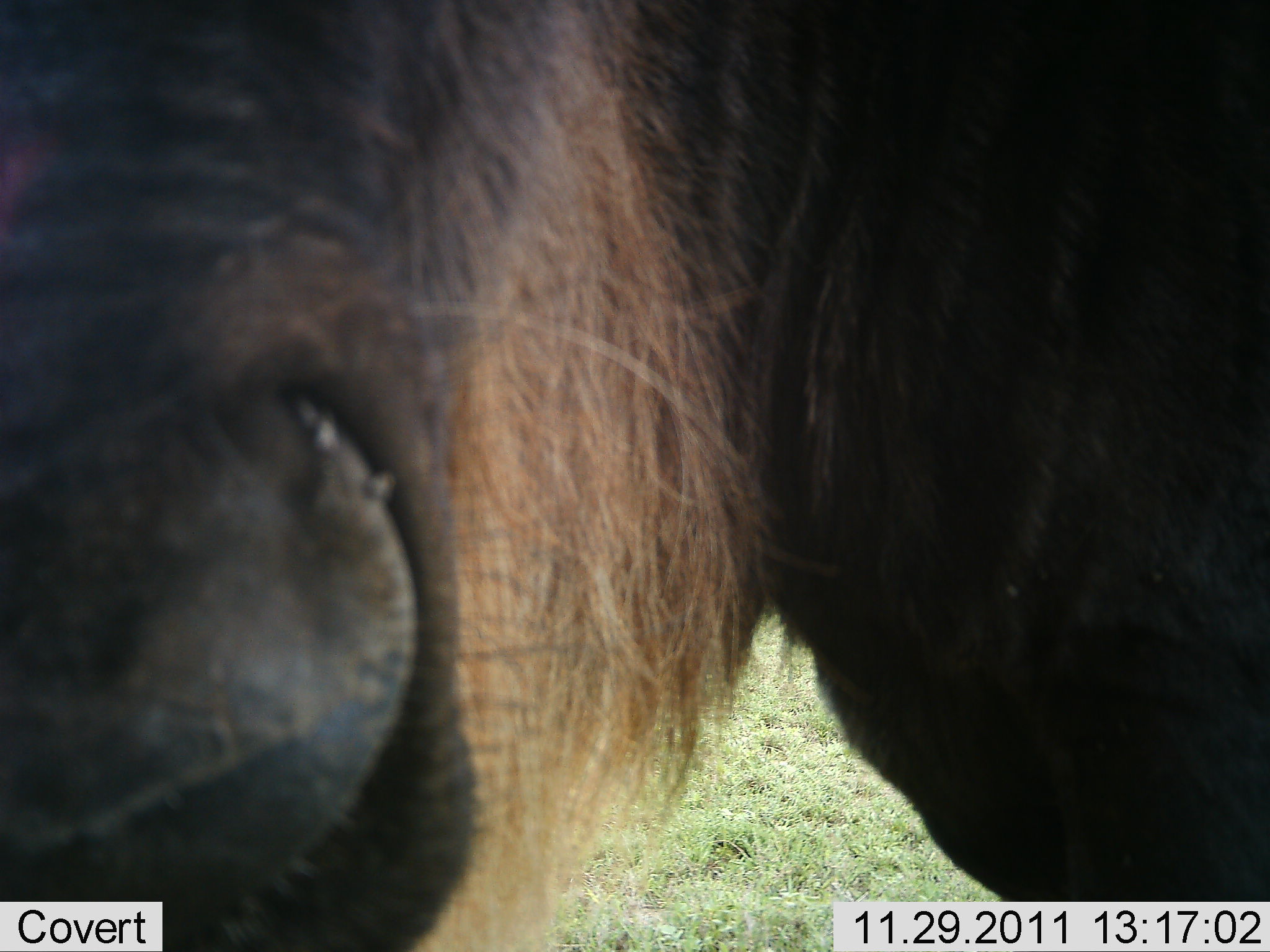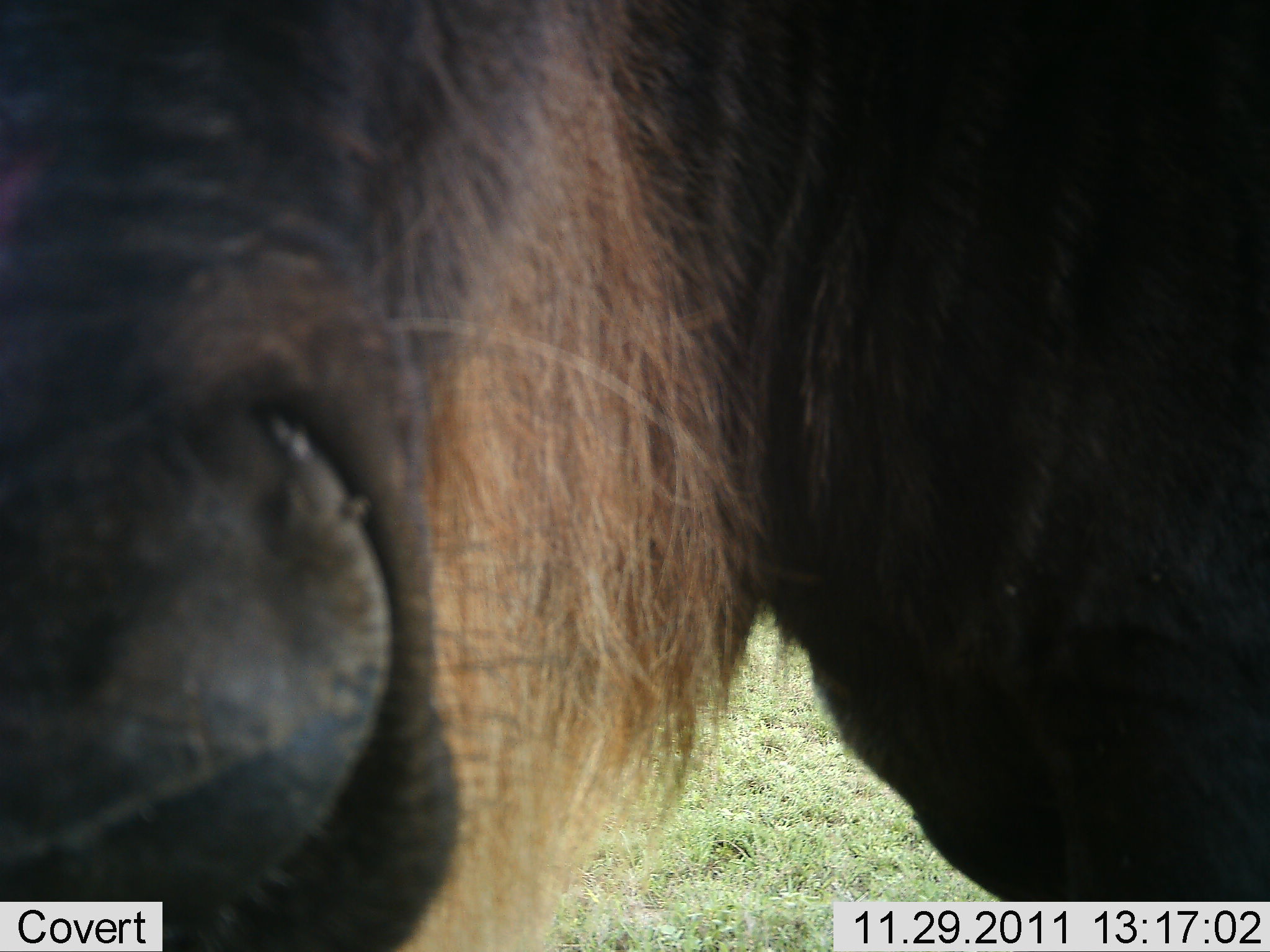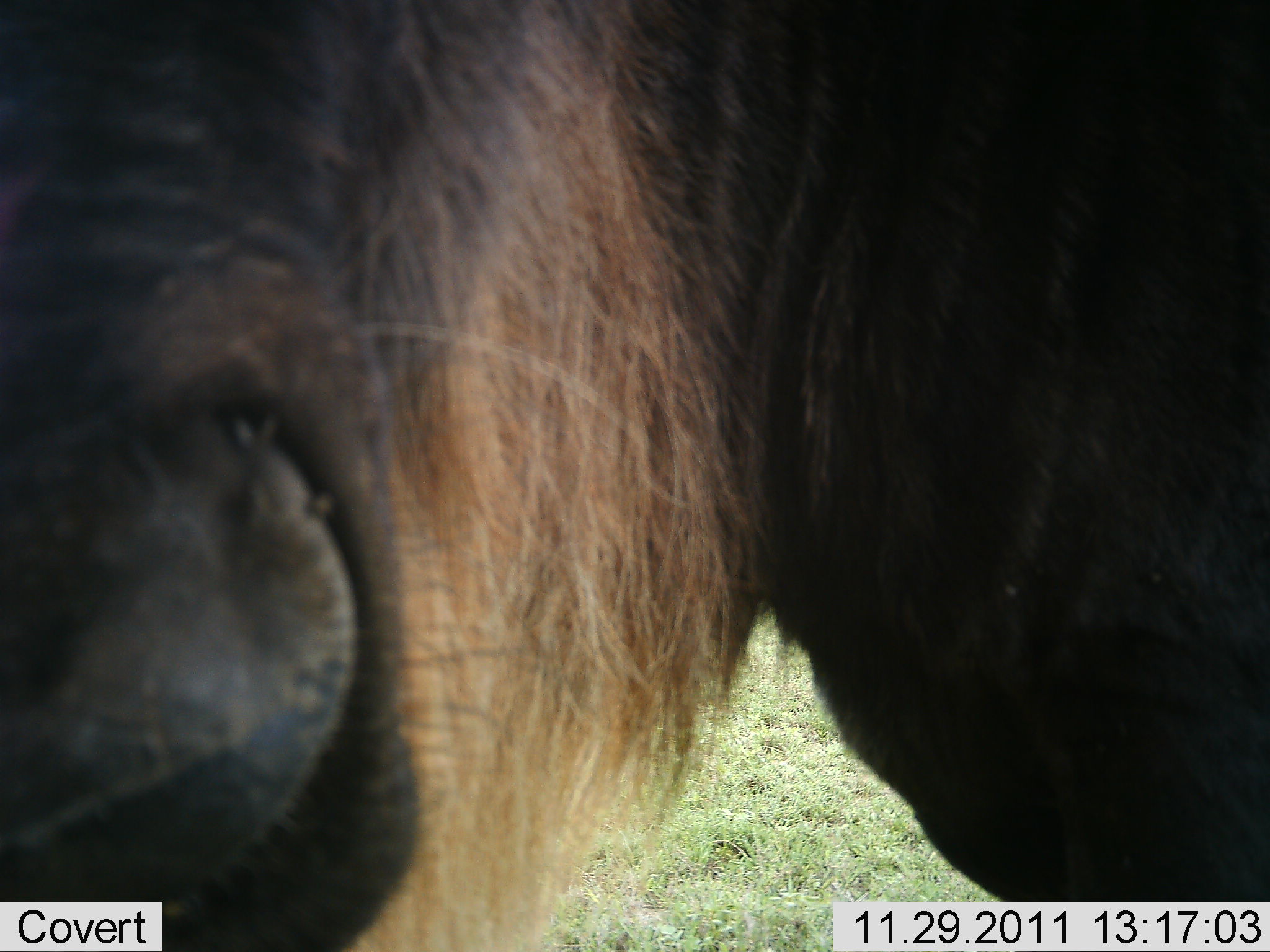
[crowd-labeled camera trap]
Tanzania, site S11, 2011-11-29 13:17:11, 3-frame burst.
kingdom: Animalia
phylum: Chordata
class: Mammalia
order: Artiodactyla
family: Bovidae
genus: Connochaetes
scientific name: Connochaetes taurinus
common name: blue wildebeest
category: wildebeest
Wildebeest (blue wildebeest) (Connochaetes taurinus), count 1. Behavior (volunteer vote fractions): standing 100%, resting 0%, moving 0%, interacting 9%. Young present (vote fraction): 0%. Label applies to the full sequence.